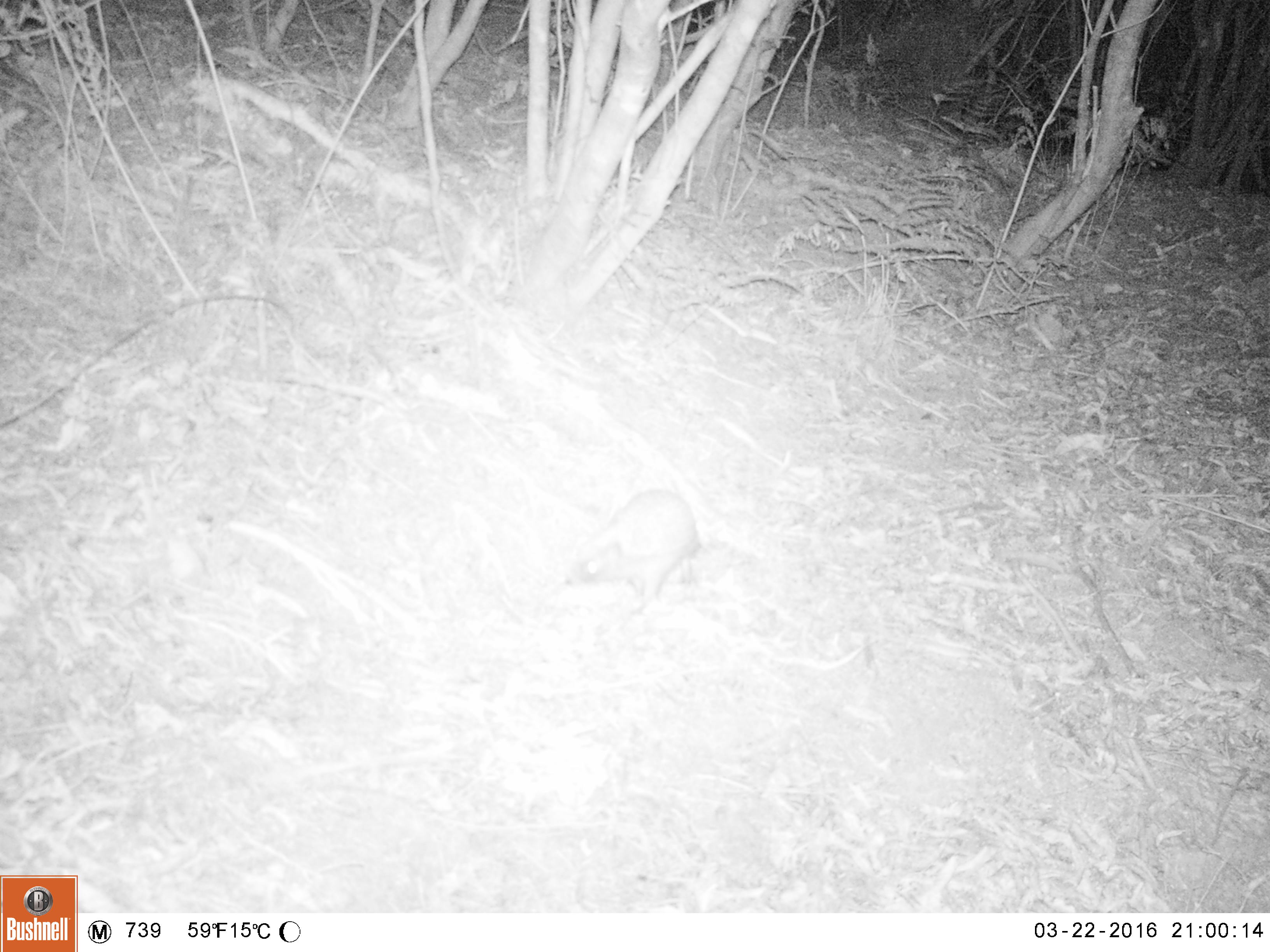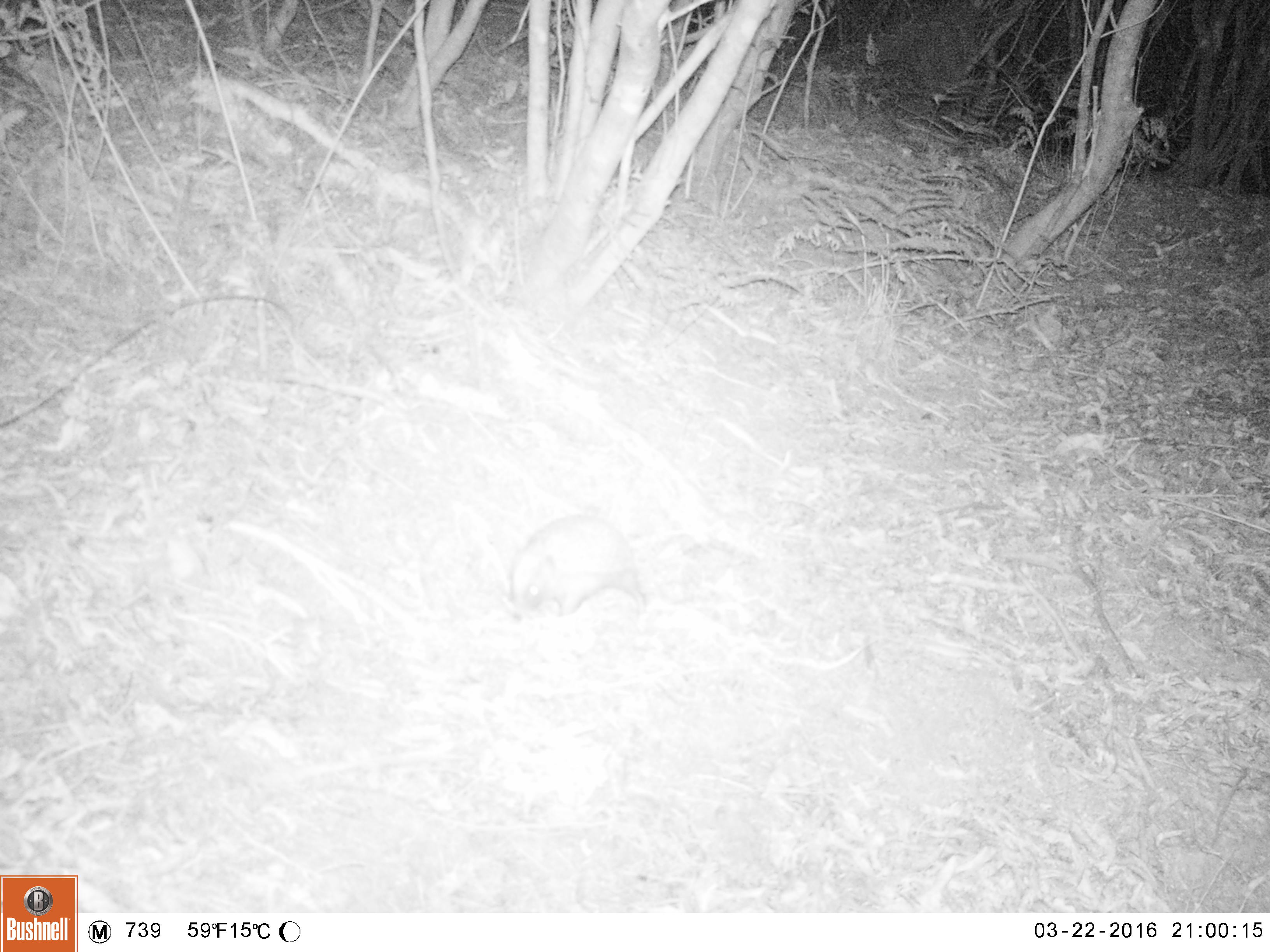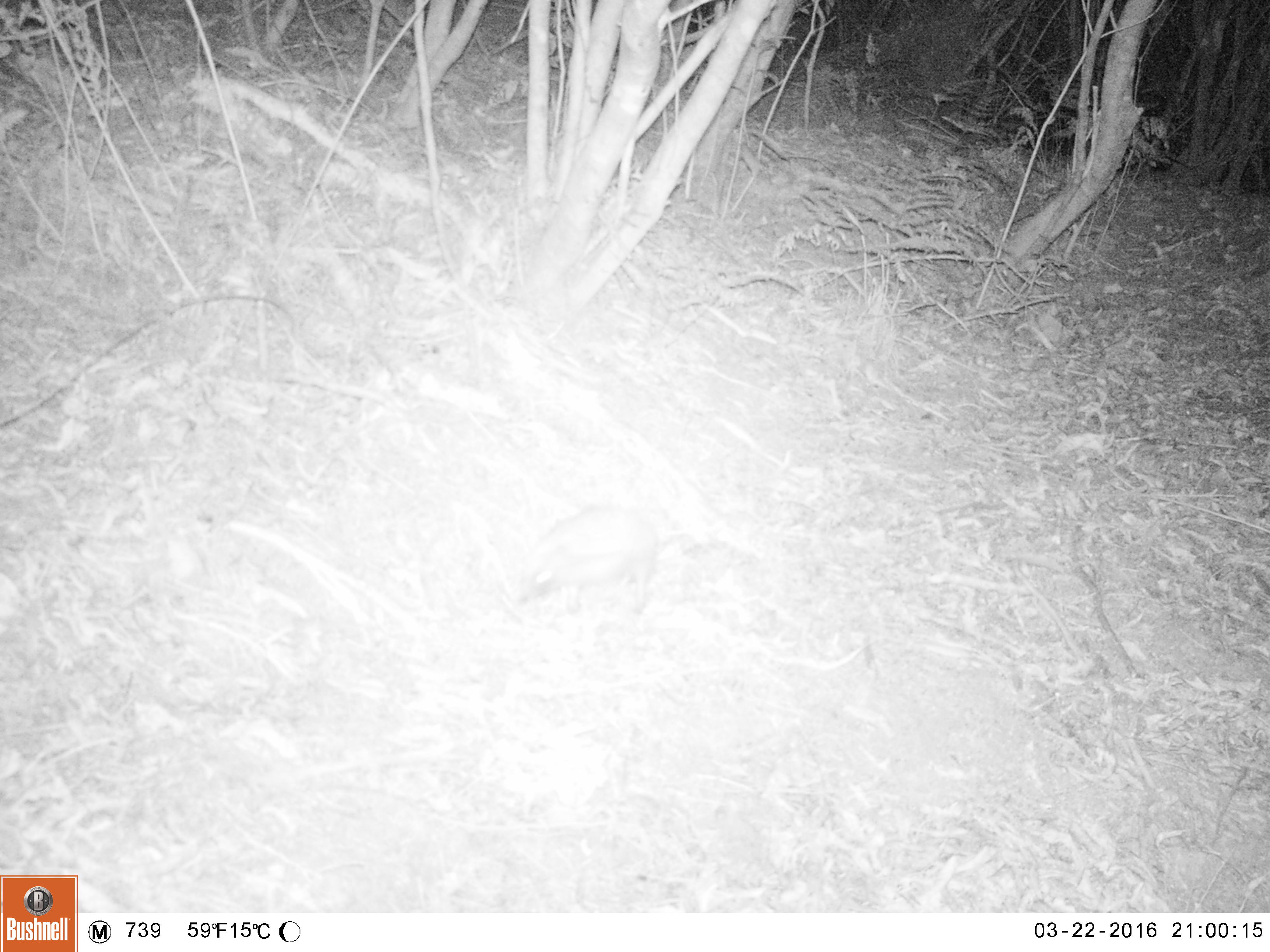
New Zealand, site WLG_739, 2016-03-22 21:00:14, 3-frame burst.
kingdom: Animalia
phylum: Chordata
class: Mammalia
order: Eulipotyphla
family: Erinaceidae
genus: Erinaceus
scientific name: Erinaceus europaeus europaeus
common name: european hedgehog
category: hedgehog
Hedgehog (european hedgehog) (Erinaceus europaeus europaeus).